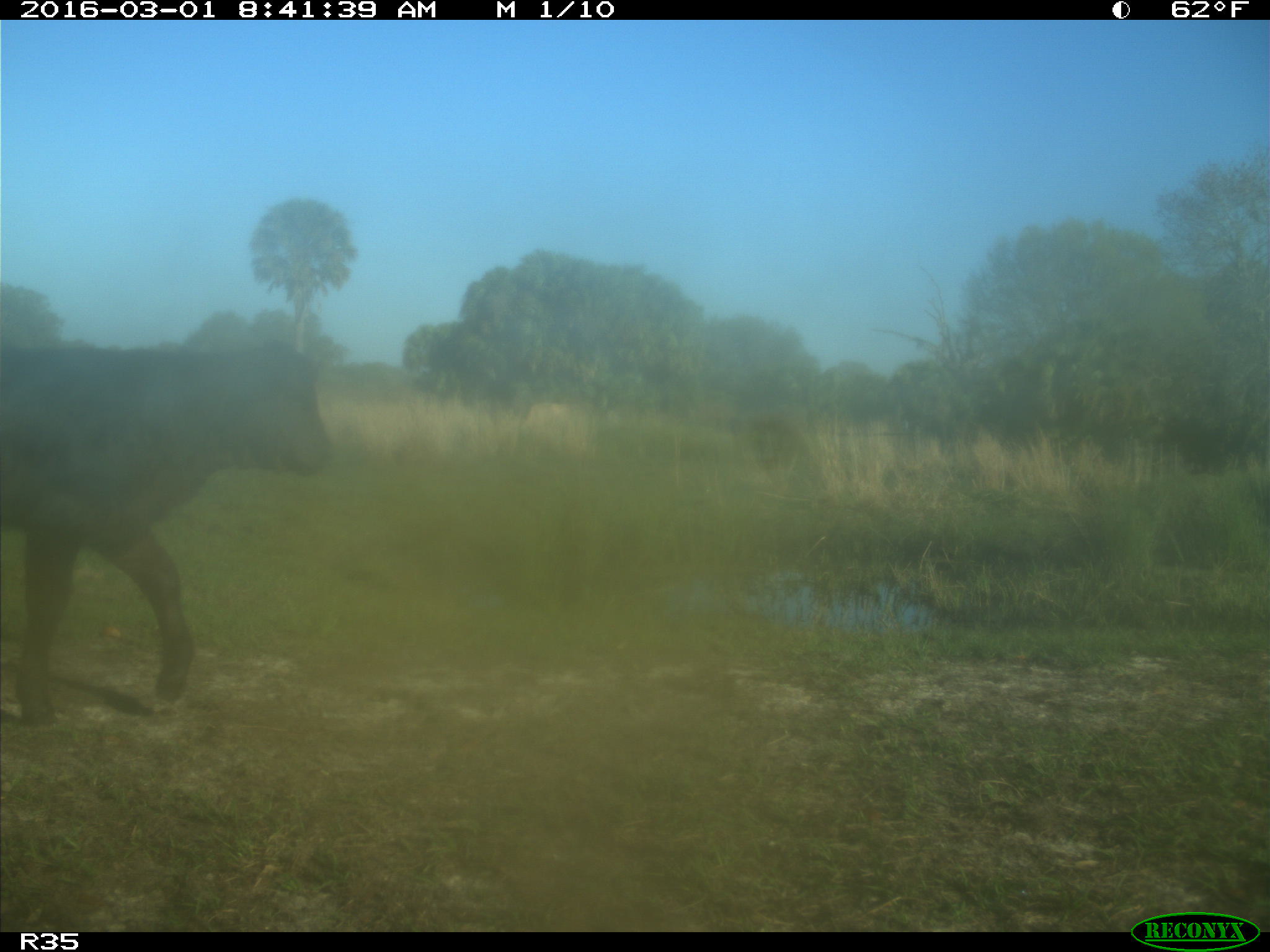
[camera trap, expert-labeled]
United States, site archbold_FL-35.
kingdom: Animalia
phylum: Chordata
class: Mammalia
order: Artiodactyla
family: Bovidae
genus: Bos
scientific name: Bos taurus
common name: domestic cow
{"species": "Bos taurus (domestic cow)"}